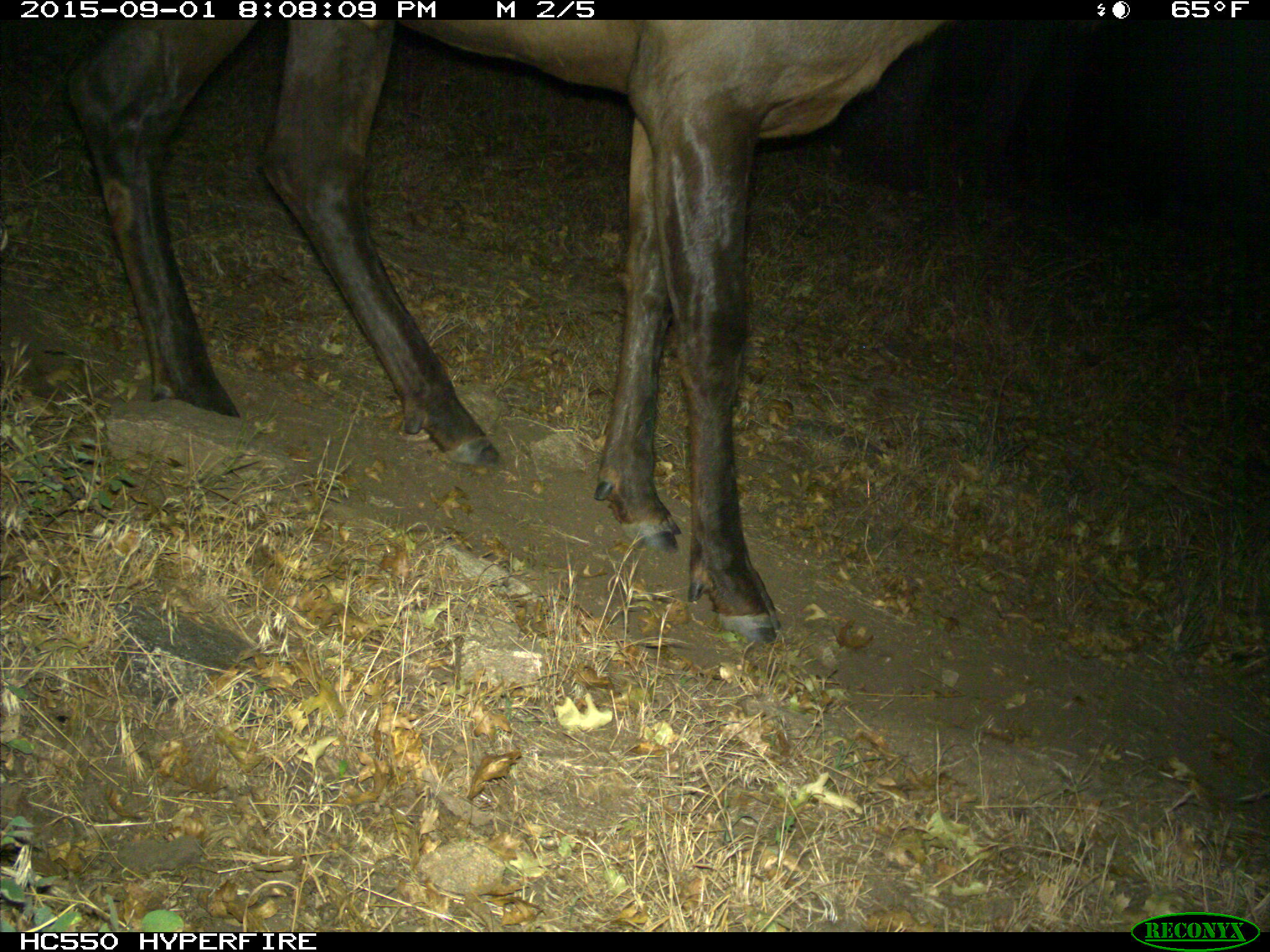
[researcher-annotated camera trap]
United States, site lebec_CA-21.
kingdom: Animalia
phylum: Chordata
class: Mammalia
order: Artiodactyla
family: Cervidae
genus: Cervus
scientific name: Cervus canadensis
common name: elk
Cervus canadensis (elk).